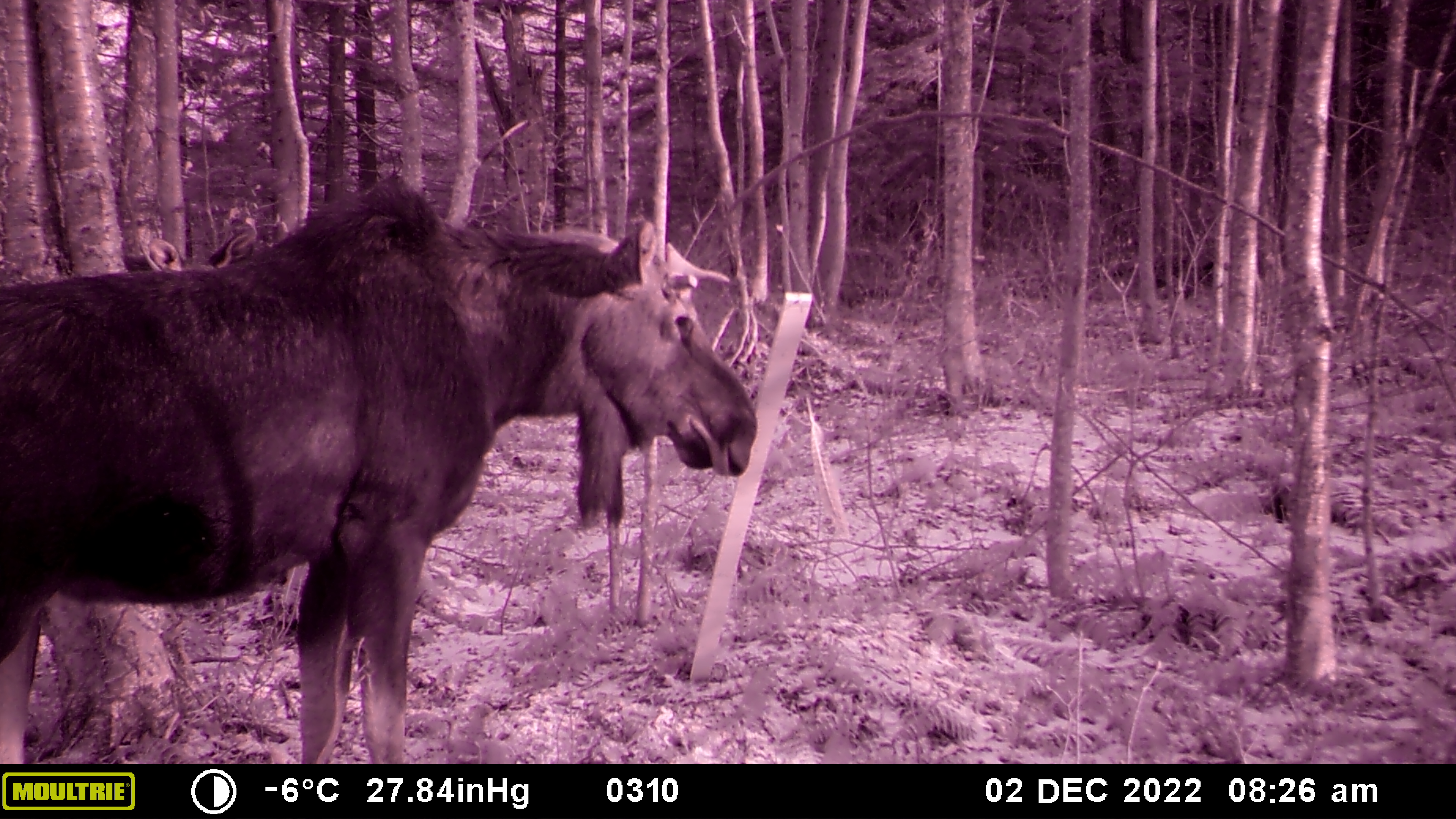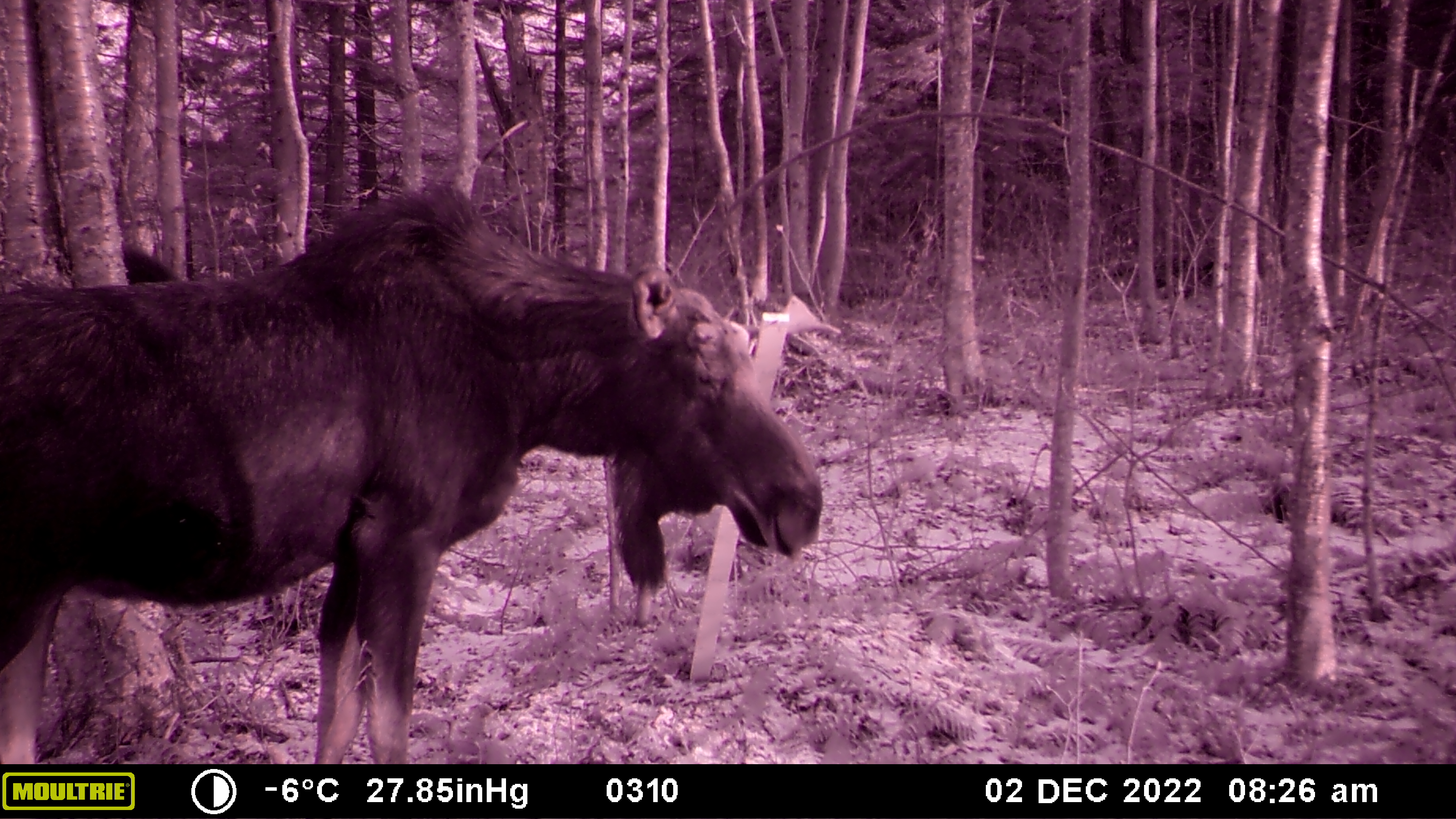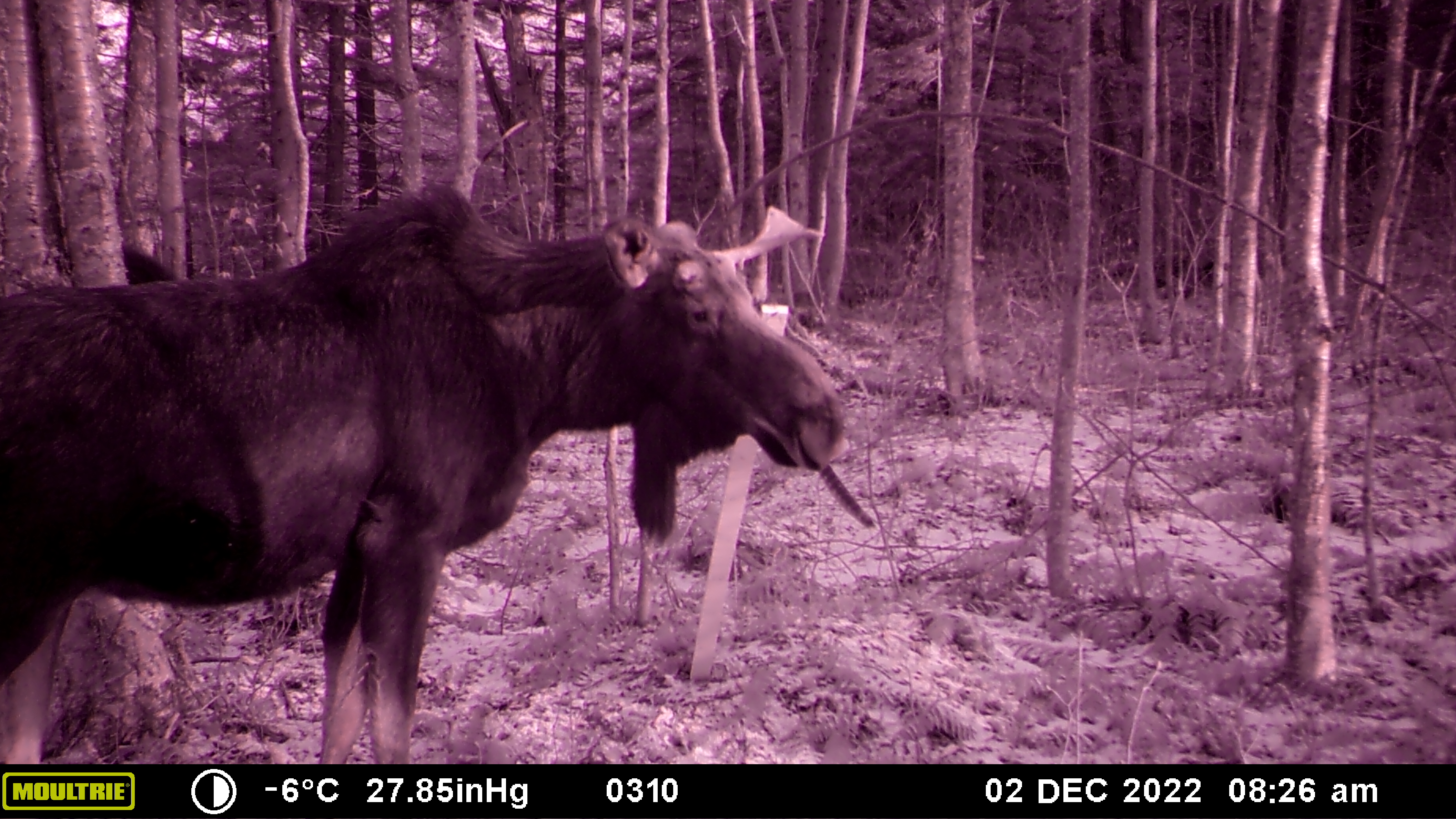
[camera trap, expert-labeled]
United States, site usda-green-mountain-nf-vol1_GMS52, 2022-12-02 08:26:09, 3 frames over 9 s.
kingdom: Animalia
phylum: Chordata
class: Mammalia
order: Artiodactyla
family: Cervidae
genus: Alces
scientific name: Alces alces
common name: moose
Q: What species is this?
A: Moose (Alces alces).